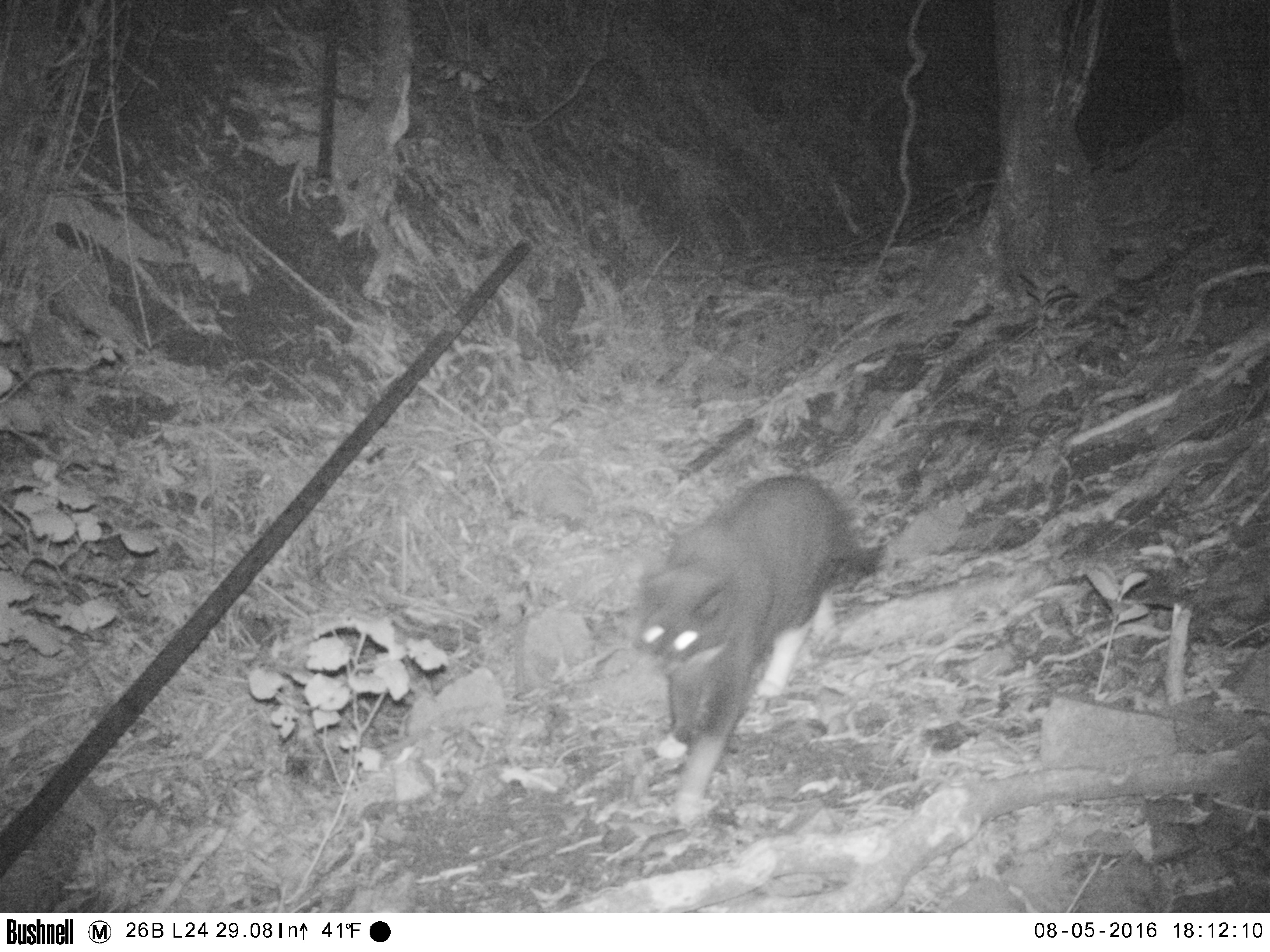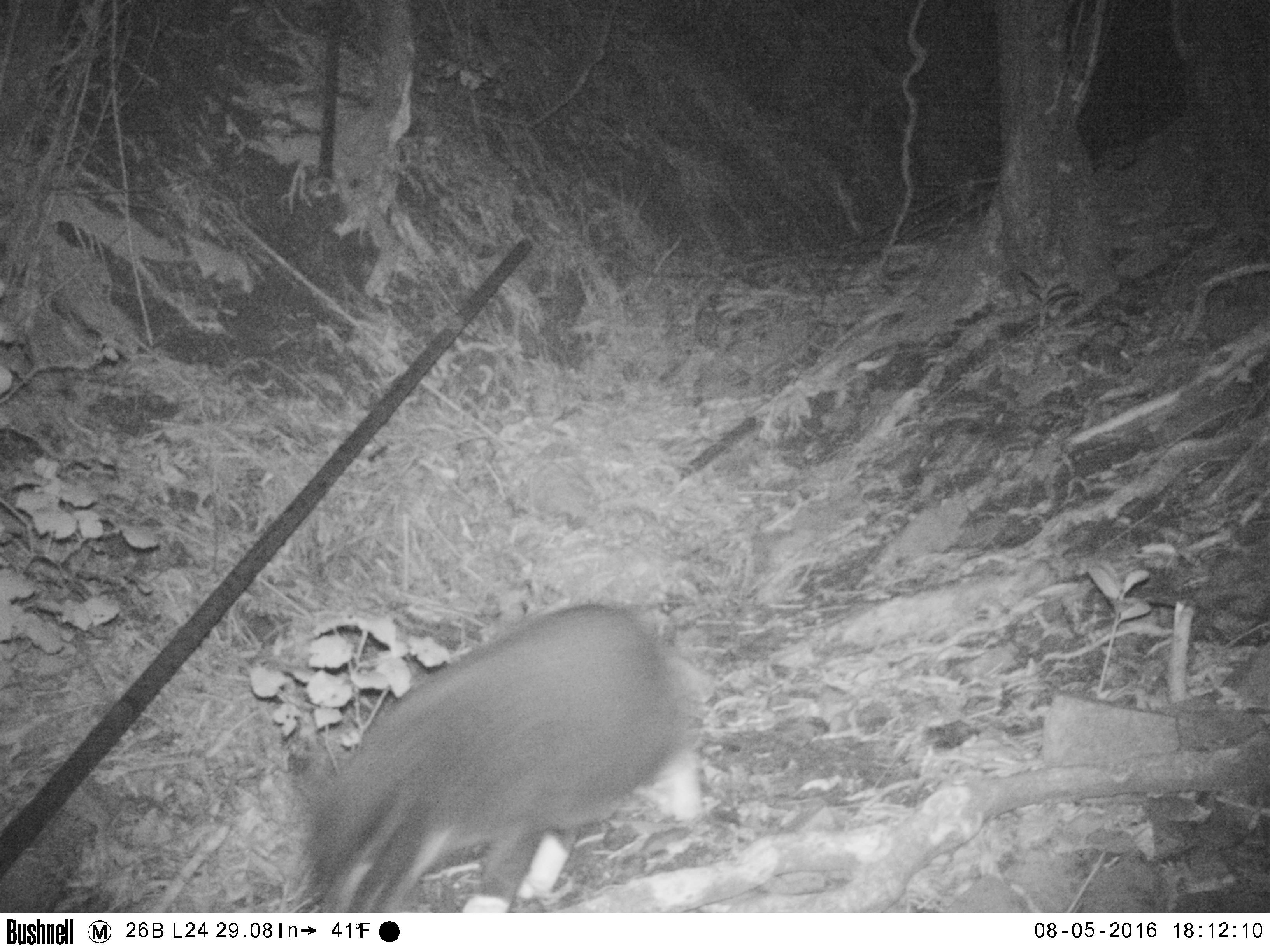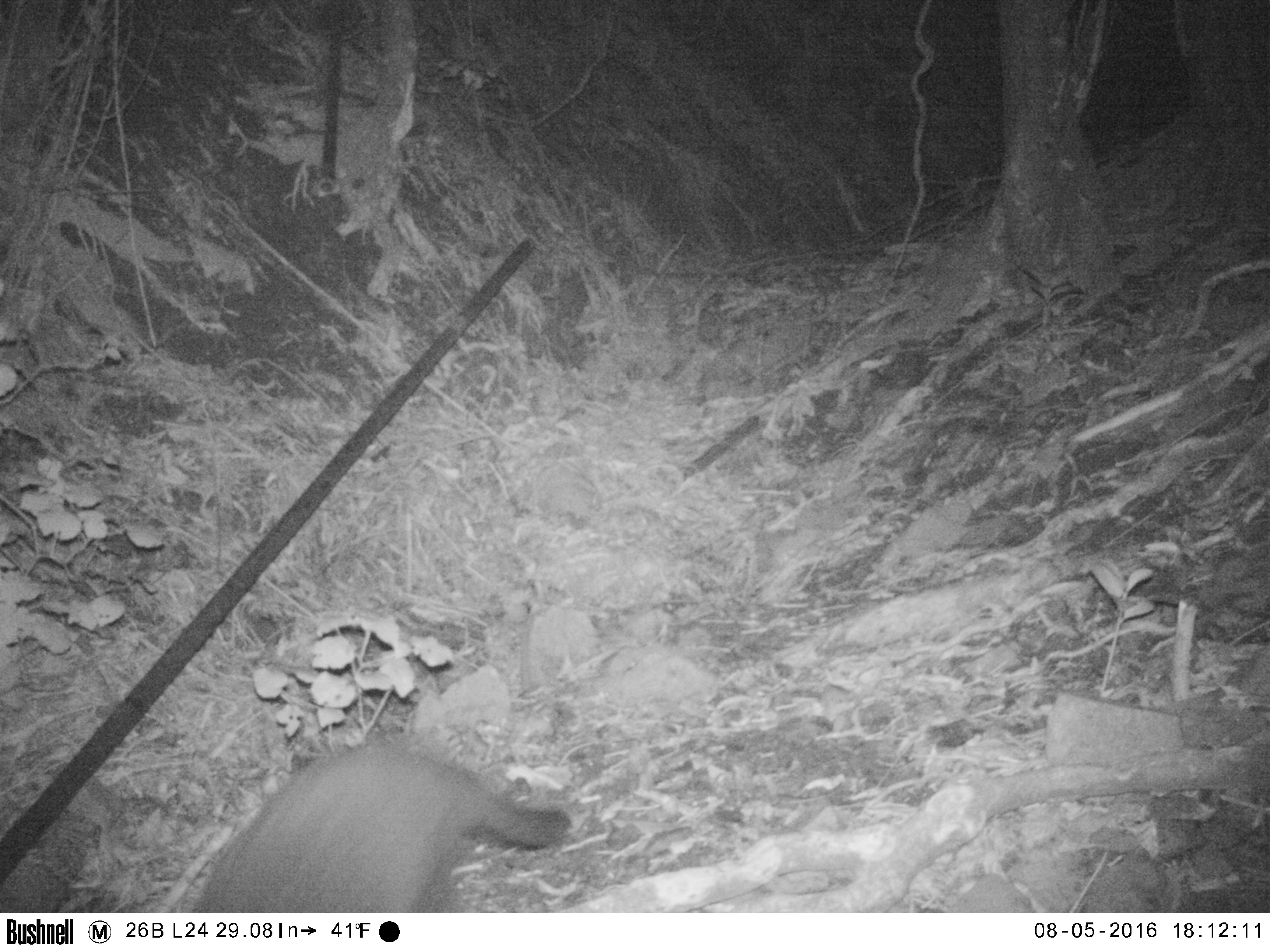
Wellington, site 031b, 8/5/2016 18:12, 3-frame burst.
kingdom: Animalia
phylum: Chordata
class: Mammalia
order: Carnivora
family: Felidae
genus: Felis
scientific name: Felis catus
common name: cat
Cat (Felis catus).